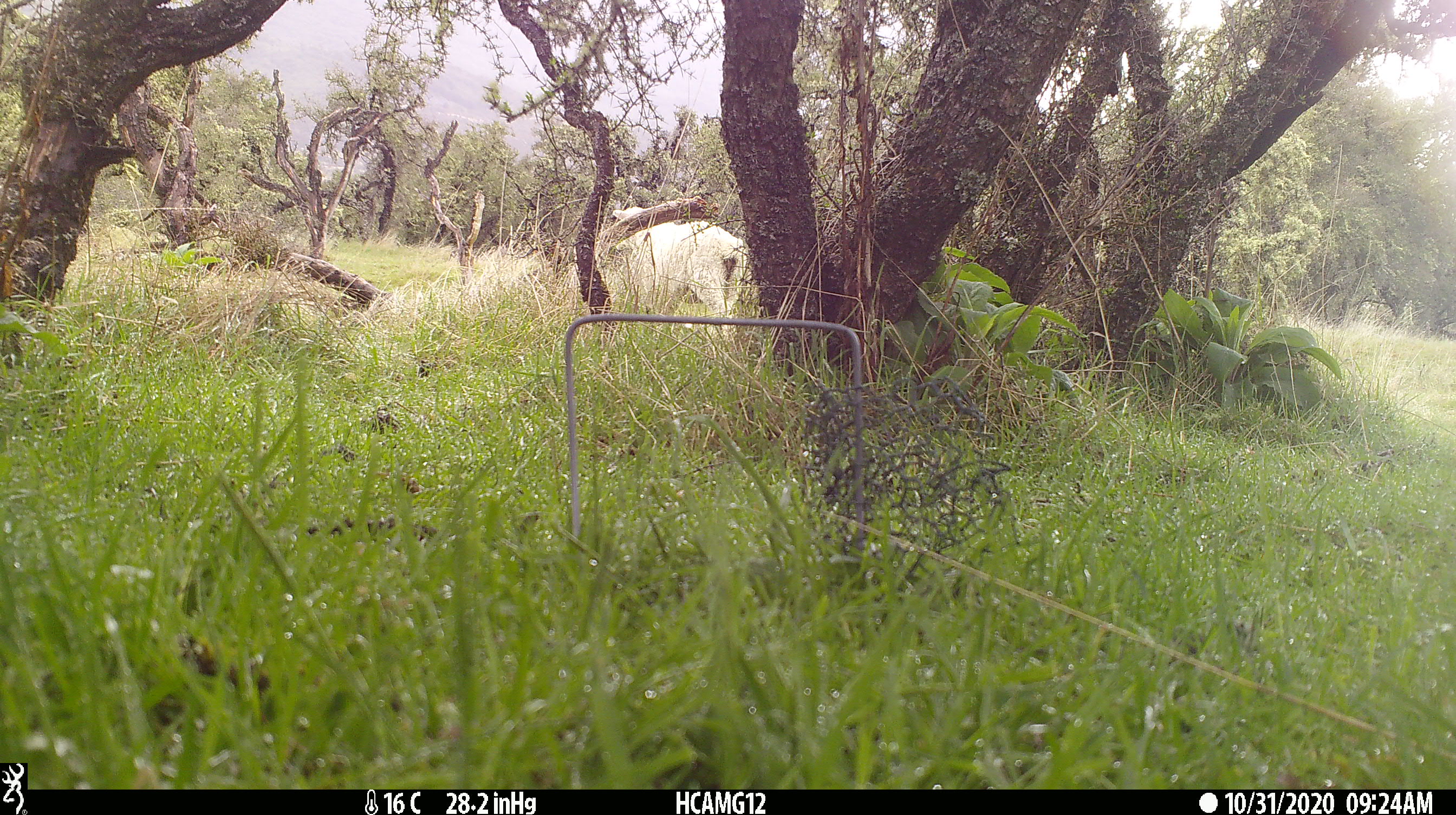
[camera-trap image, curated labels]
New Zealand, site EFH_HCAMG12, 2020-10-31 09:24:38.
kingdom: Animalia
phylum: Chordata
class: Mammalia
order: Artiodactyla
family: Bovidae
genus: Ovis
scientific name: Ovis aries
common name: domestic sheep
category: sheep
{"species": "sheep (domestic sheep) (Ovis aries)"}